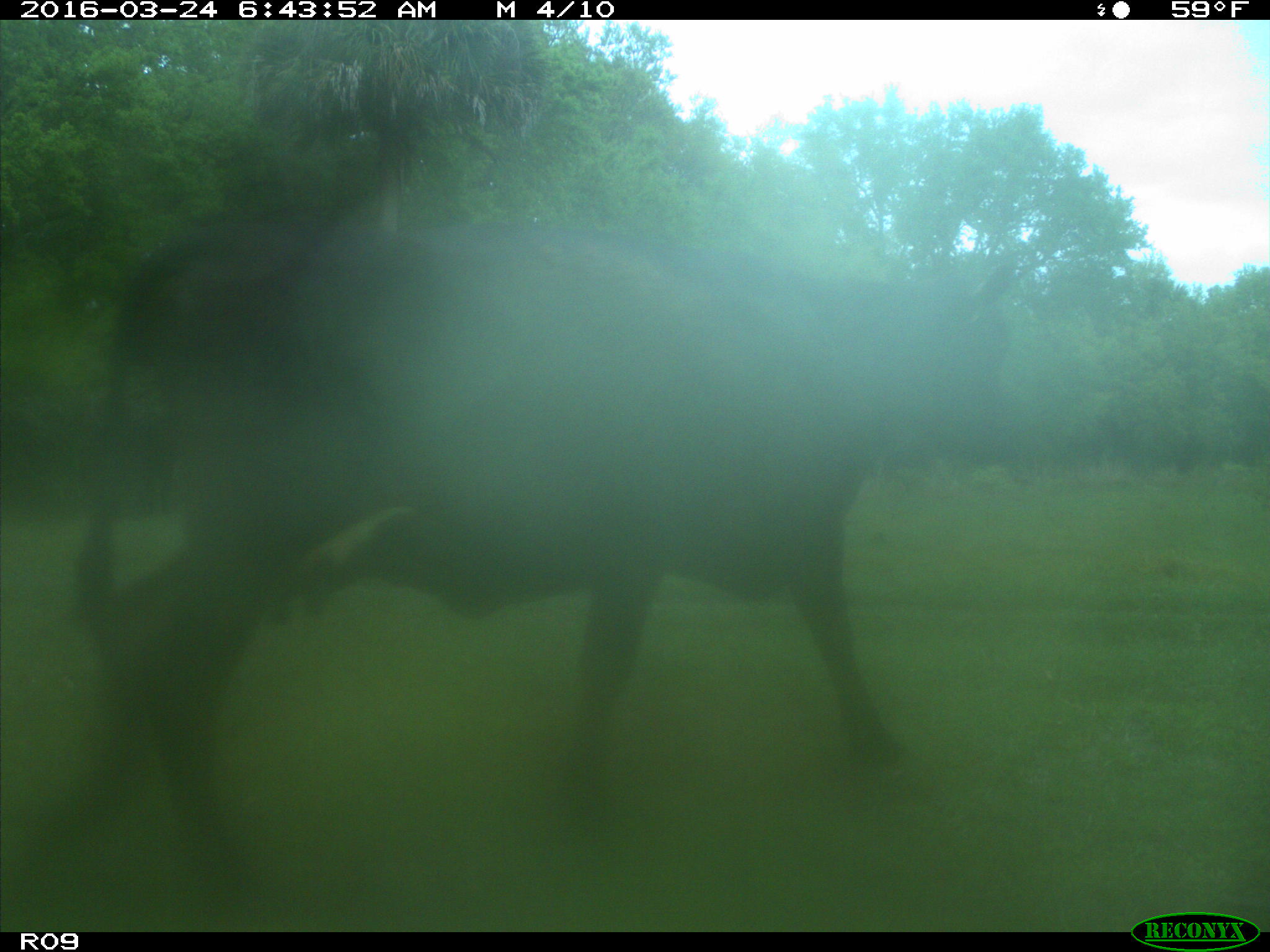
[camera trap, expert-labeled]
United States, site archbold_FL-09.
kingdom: Animalia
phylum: Chordata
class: Mammalia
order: Artiodactyla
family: Bovidae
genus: Bos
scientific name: Bos taurus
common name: domestic cow